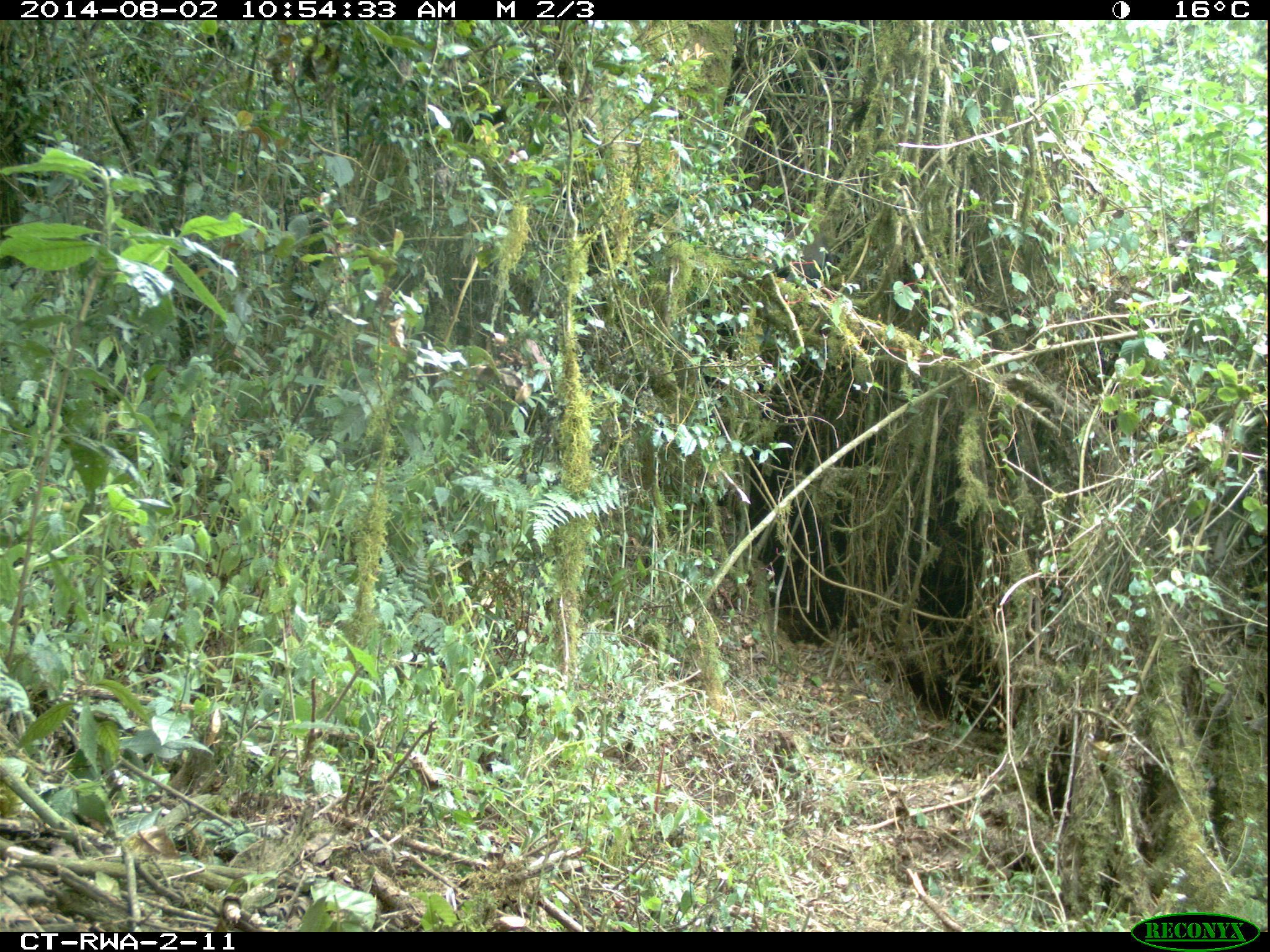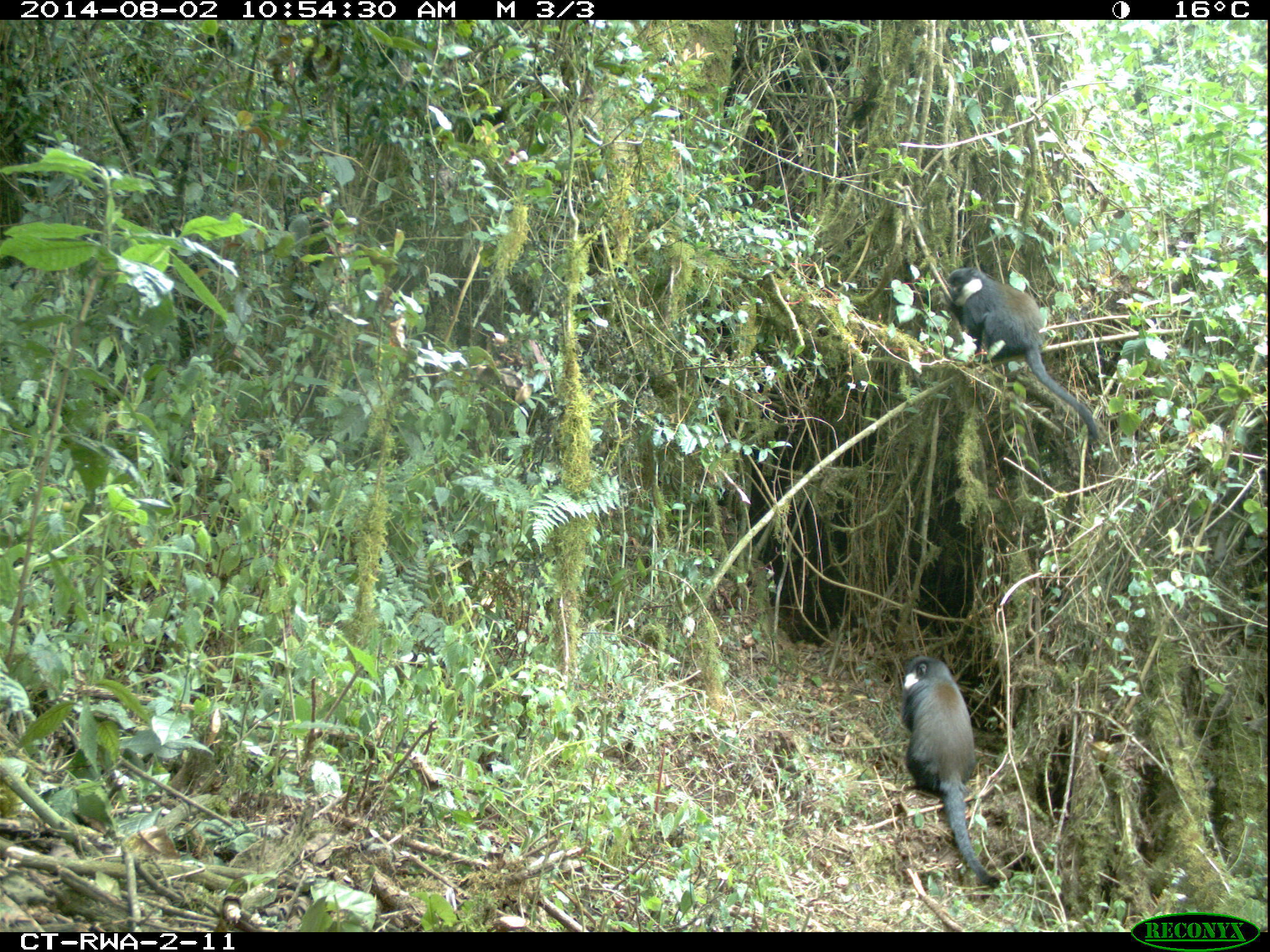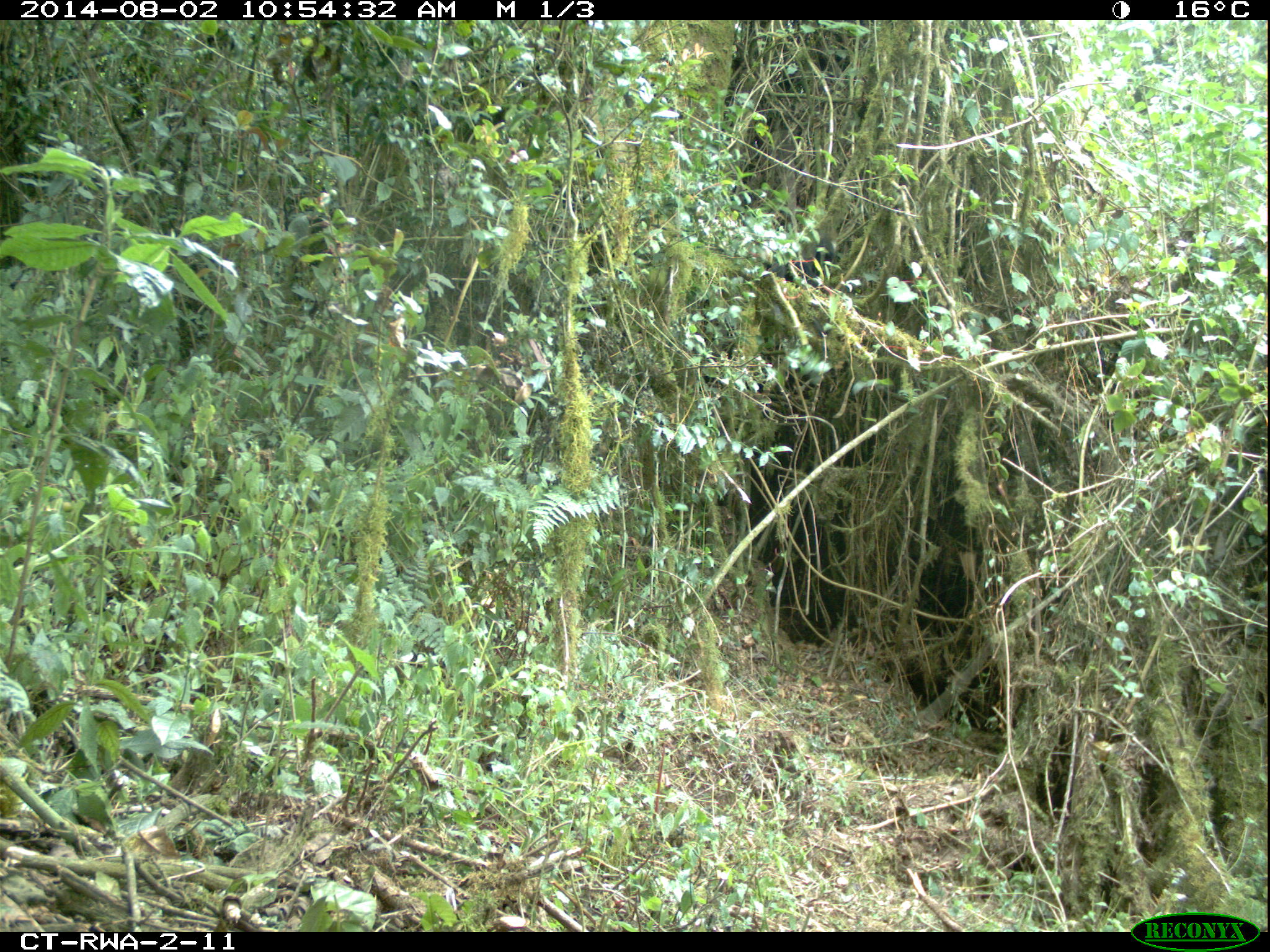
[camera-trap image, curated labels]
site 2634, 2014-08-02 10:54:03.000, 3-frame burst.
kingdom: Animalia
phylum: Chordata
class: Mammalia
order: Primates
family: Cercopithecidae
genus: Allochrocebus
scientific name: Allochrocebus lhoesti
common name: l'hoest's monkey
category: cercopithecus lhoesti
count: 2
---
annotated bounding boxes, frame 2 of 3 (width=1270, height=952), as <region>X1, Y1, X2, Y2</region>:
cercopithecus lhoesti: <region>944, 264, 1103, 444</region>; <region>892, 652, 1004, 890</region>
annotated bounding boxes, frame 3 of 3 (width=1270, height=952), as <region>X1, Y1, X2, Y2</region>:
cercopithecus lhoesti: <region>766, 236, 838, 291</region>